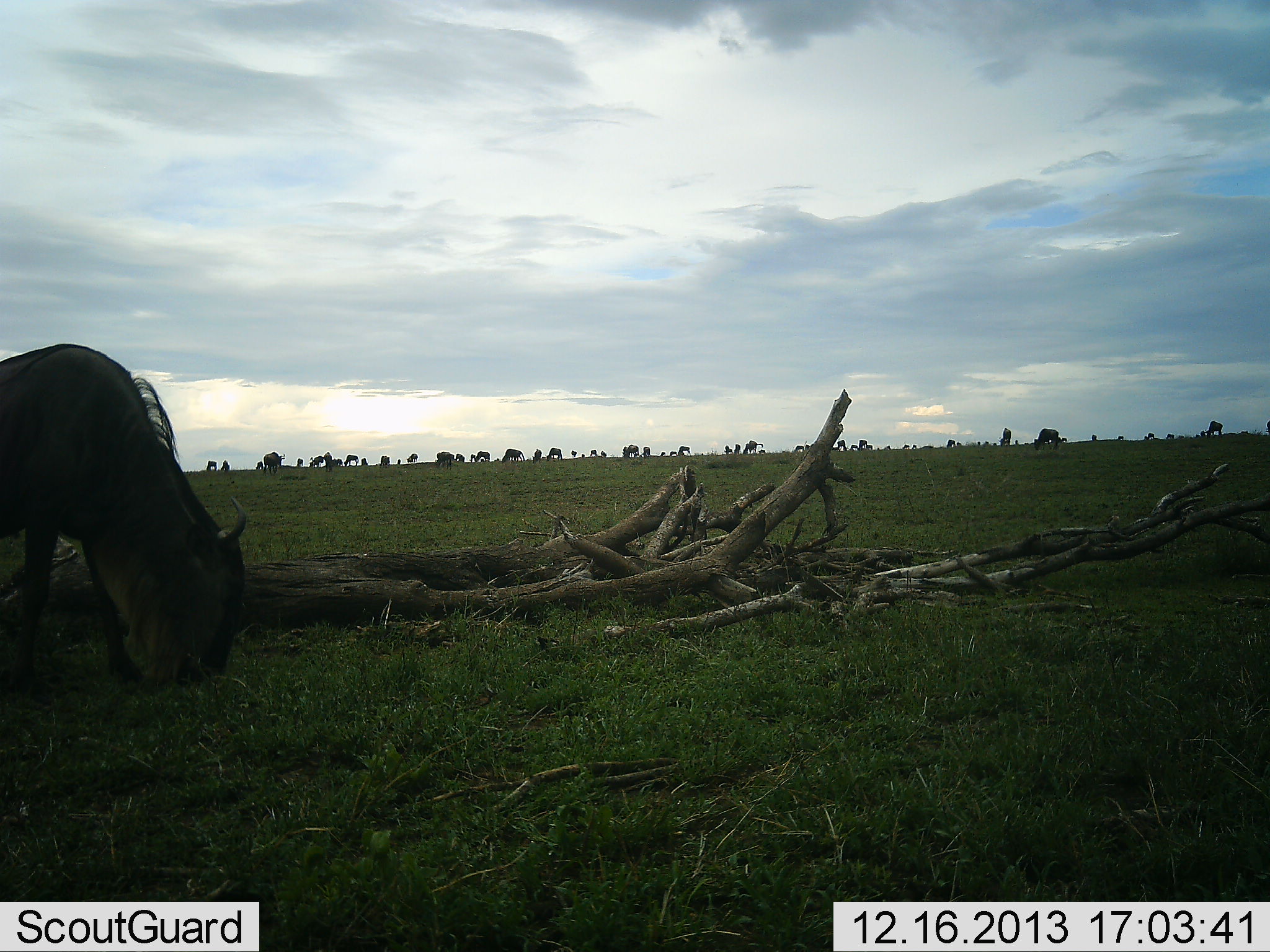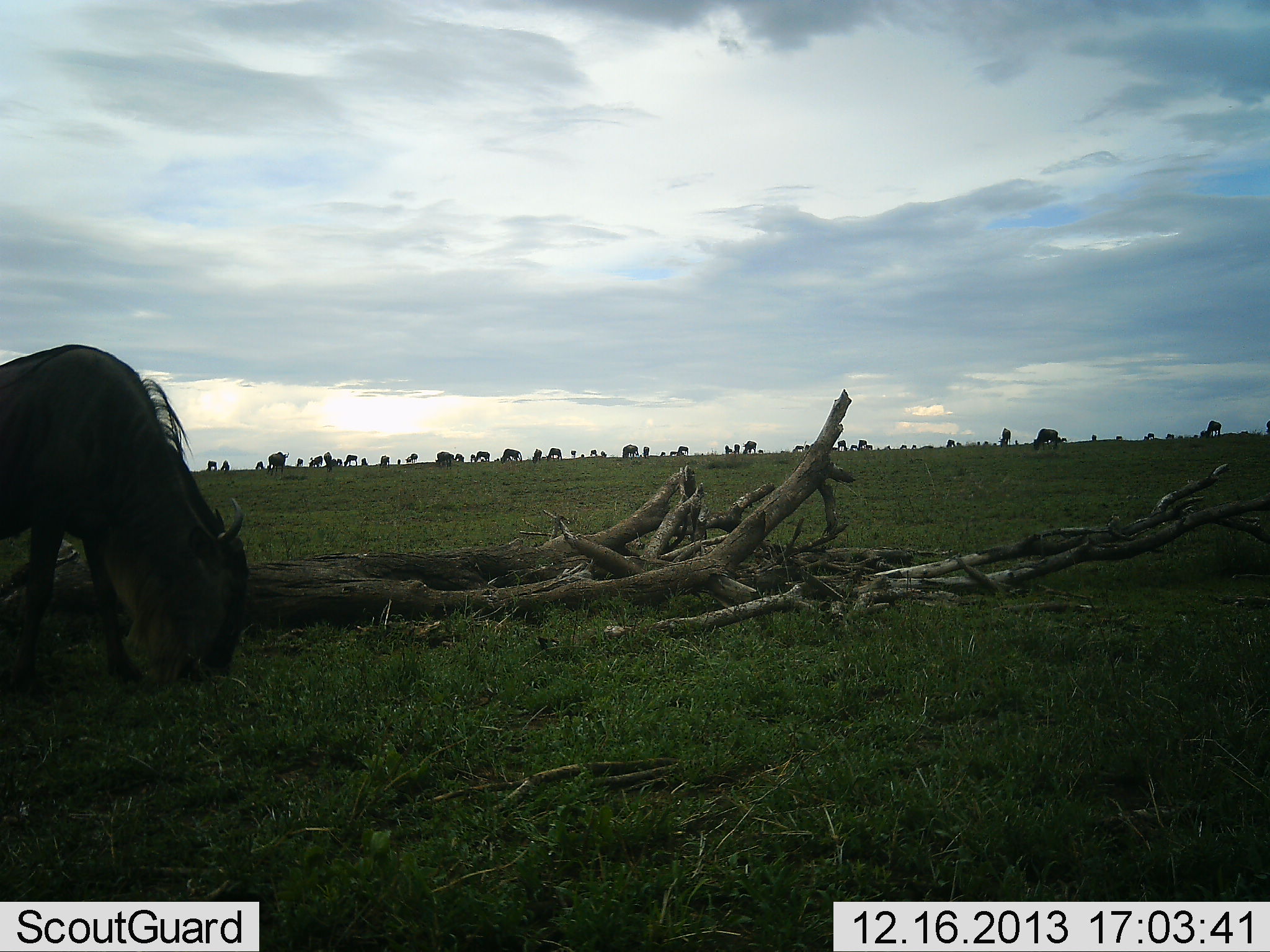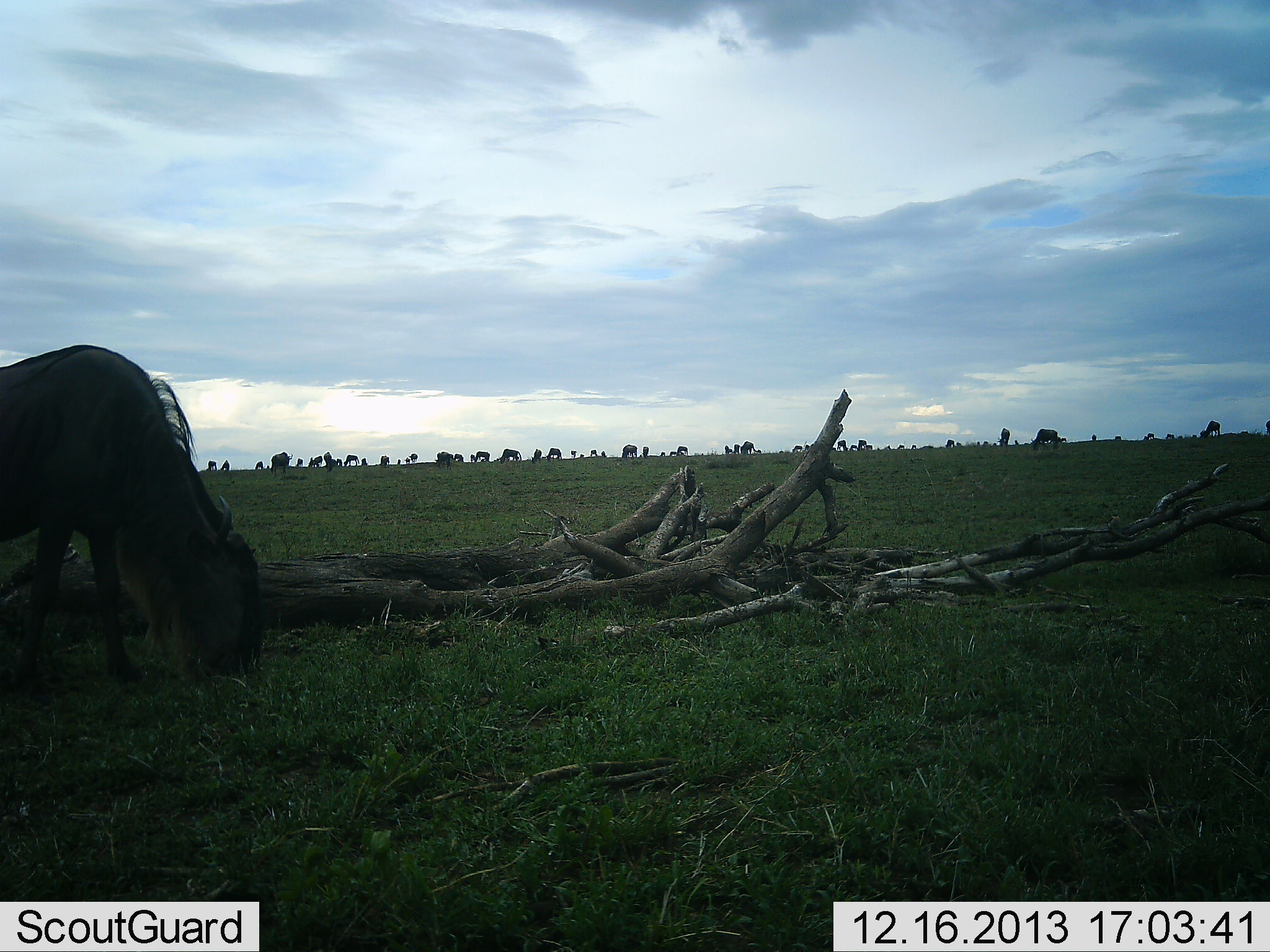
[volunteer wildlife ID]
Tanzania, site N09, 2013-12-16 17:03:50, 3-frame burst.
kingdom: Animalia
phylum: Chordata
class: Mammalia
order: Artiodactyla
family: Bovidae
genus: Connochaetes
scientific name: Connochaetes taurinus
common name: blue wildebeest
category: wildebeest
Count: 11-50.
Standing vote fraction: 50%.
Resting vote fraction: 0%.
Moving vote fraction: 20%.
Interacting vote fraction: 0%.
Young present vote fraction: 0%.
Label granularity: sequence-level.